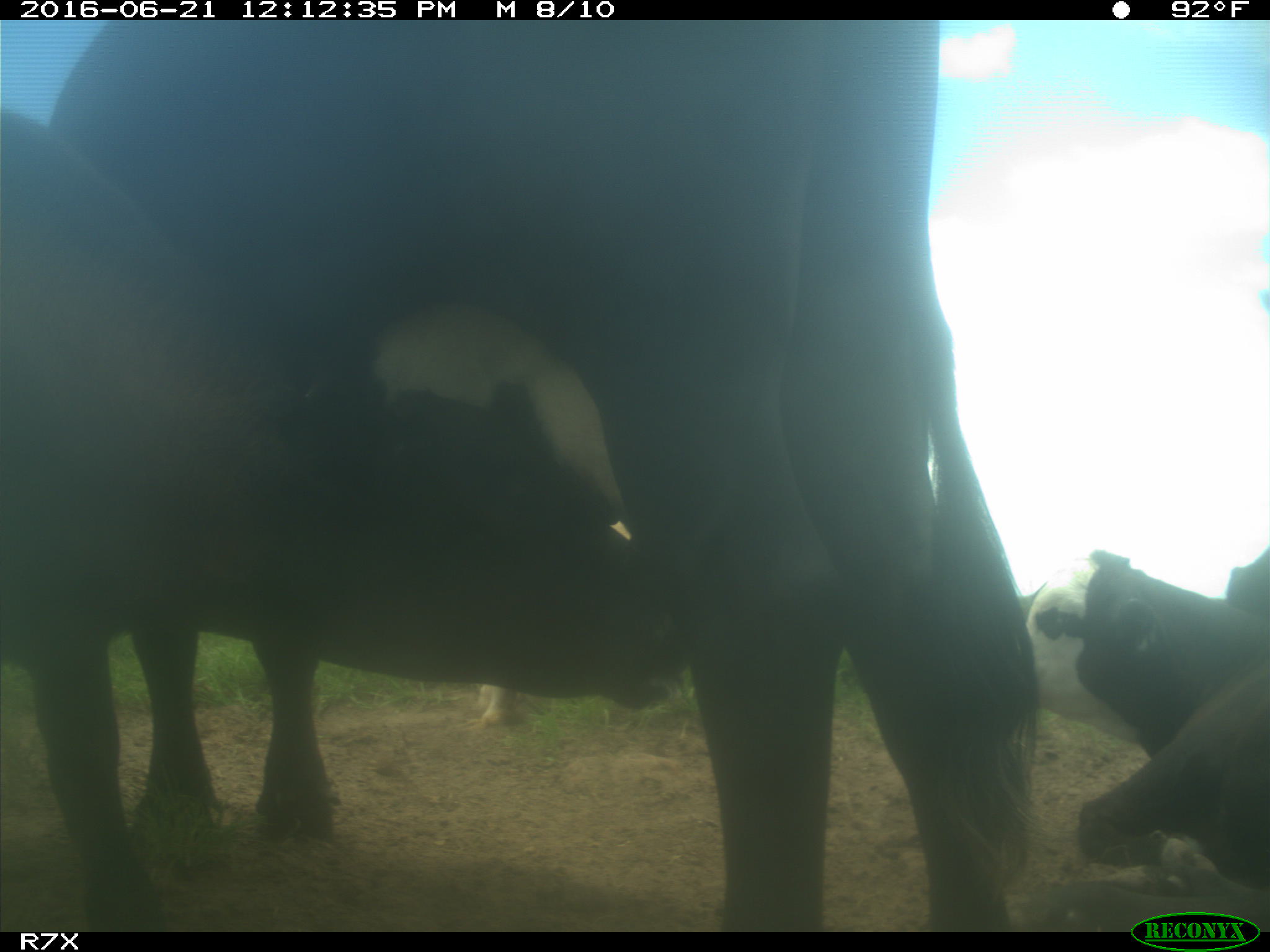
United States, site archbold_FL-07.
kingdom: Animalia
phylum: Chordata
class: Mammalia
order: Artiodactyla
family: Bovidae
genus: Bos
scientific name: Bos taurus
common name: domestic cow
Bos taurus (domestic cow).